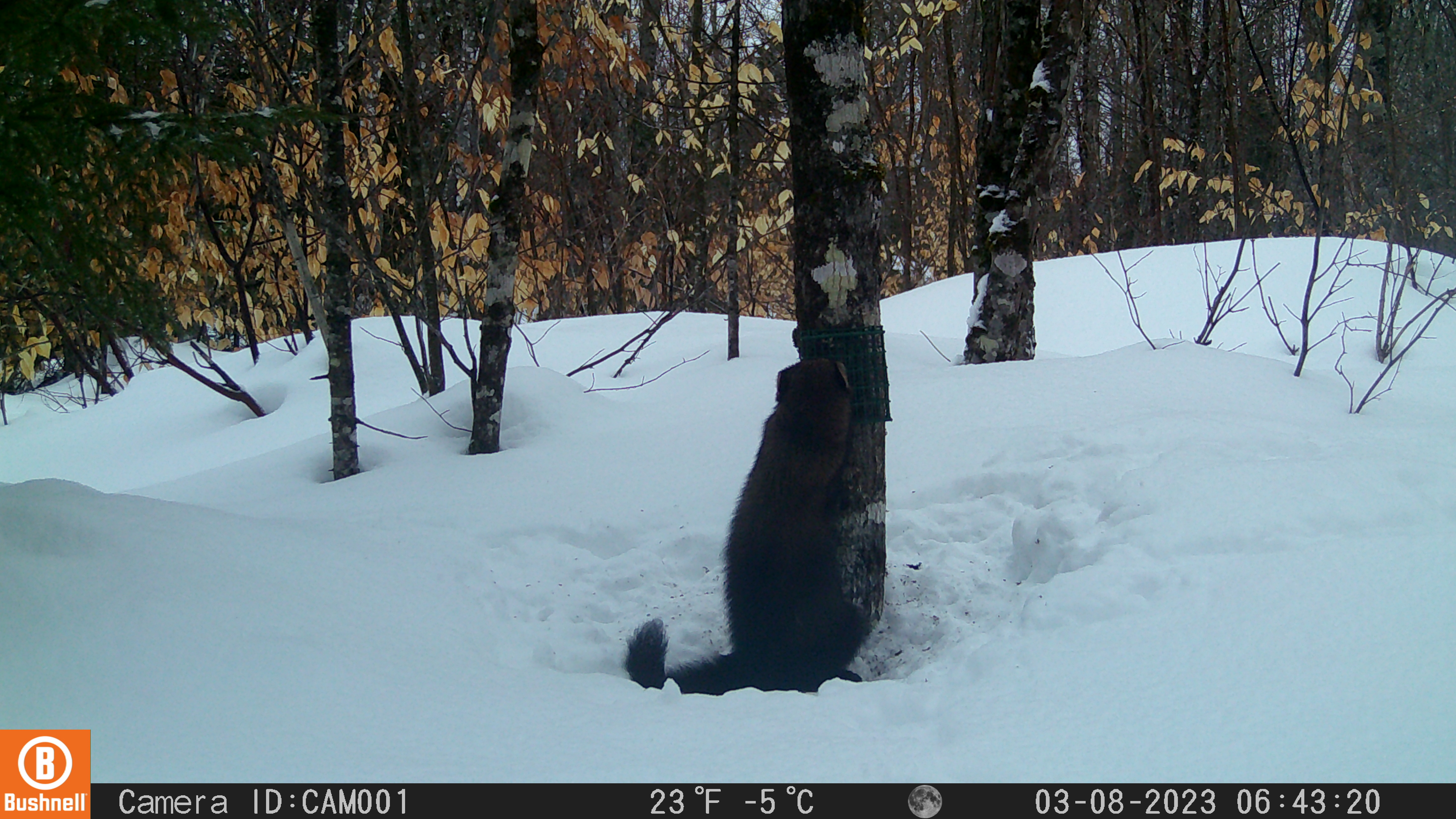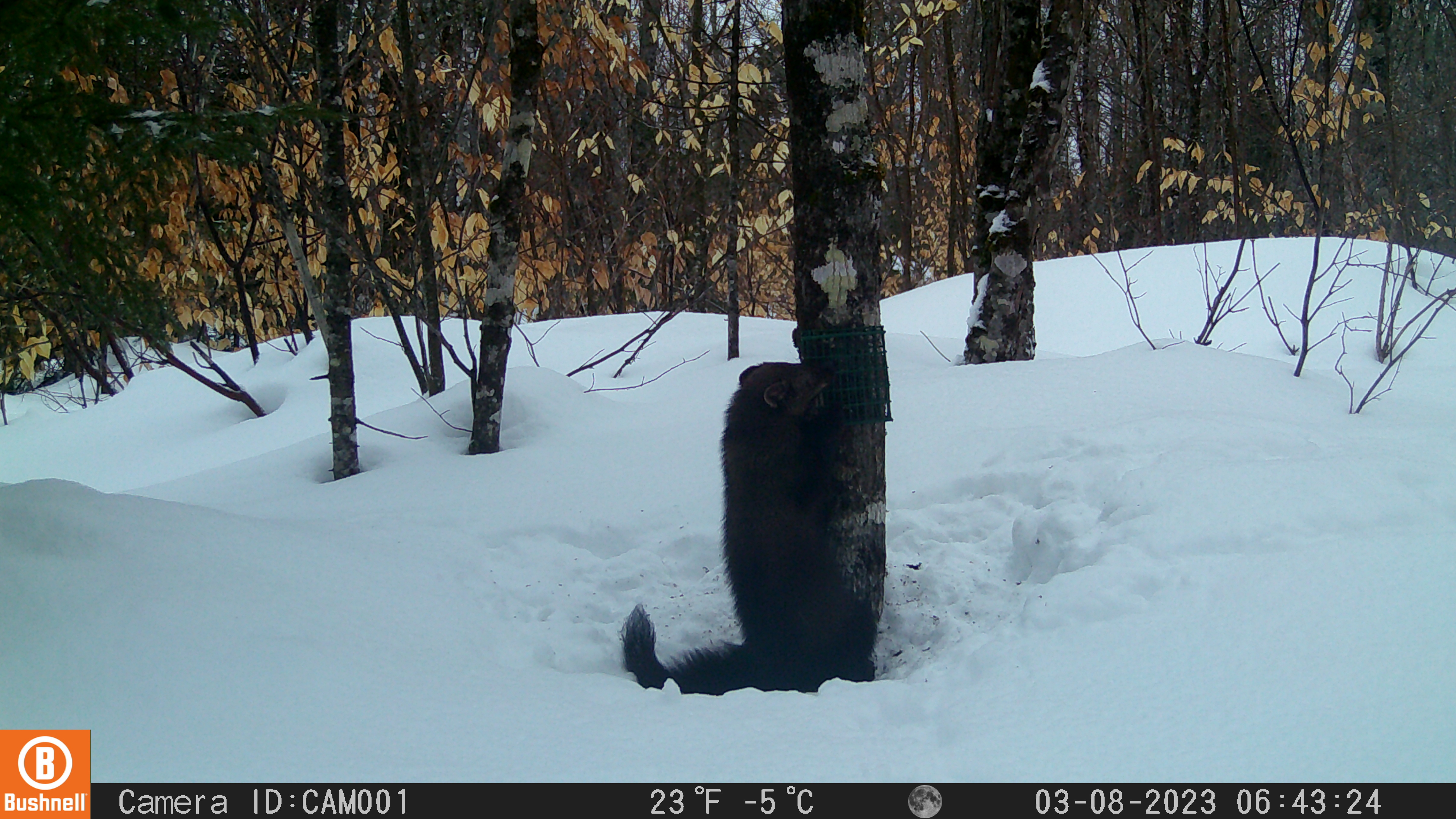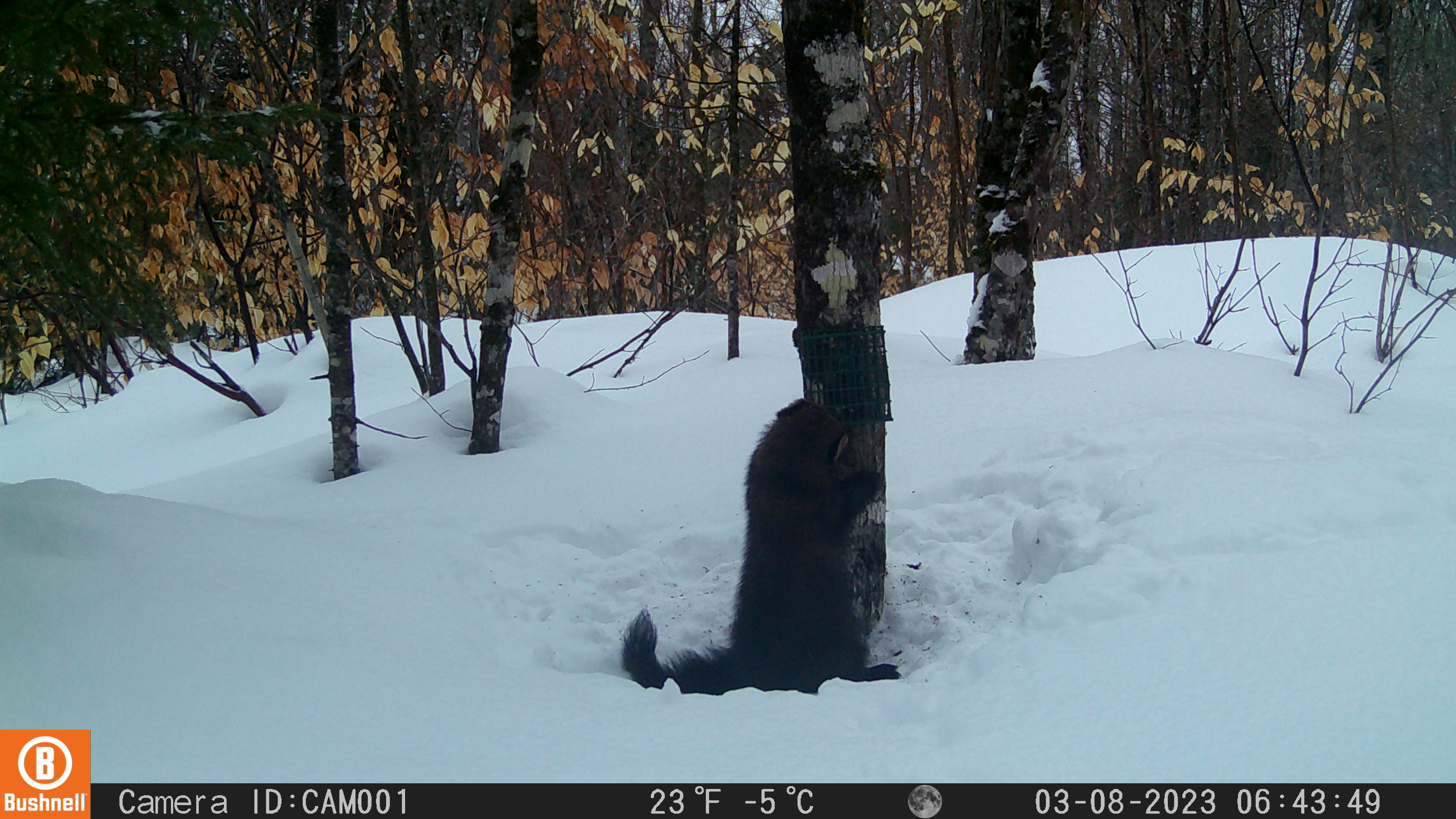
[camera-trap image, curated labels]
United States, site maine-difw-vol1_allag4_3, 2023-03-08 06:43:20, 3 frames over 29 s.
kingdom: Animalia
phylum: Chordata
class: Mammalia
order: Carnivora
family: Mustelidae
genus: Pekania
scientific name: Pekania pennanti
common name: fisher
Fisher (Pekania pennanti).